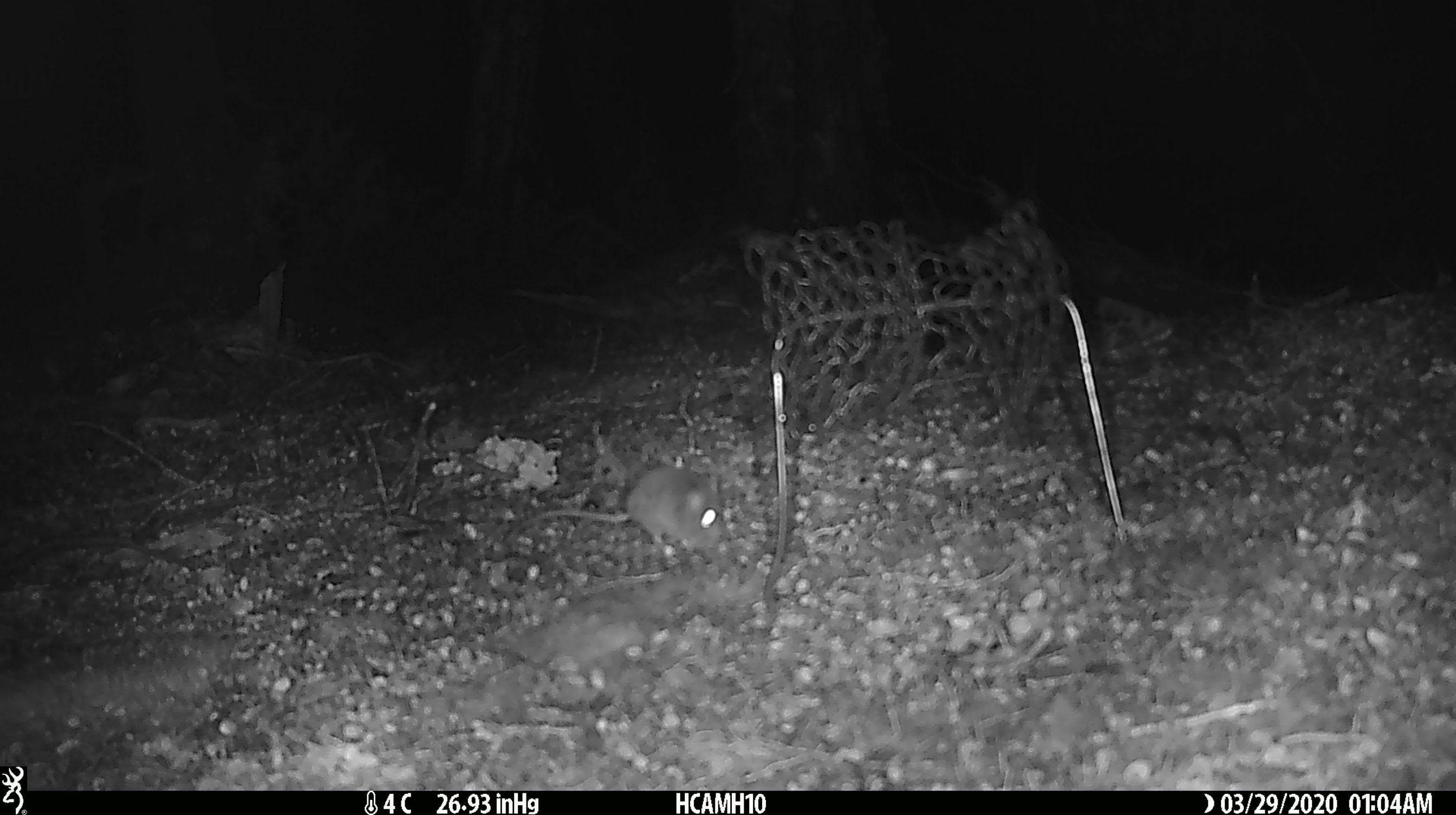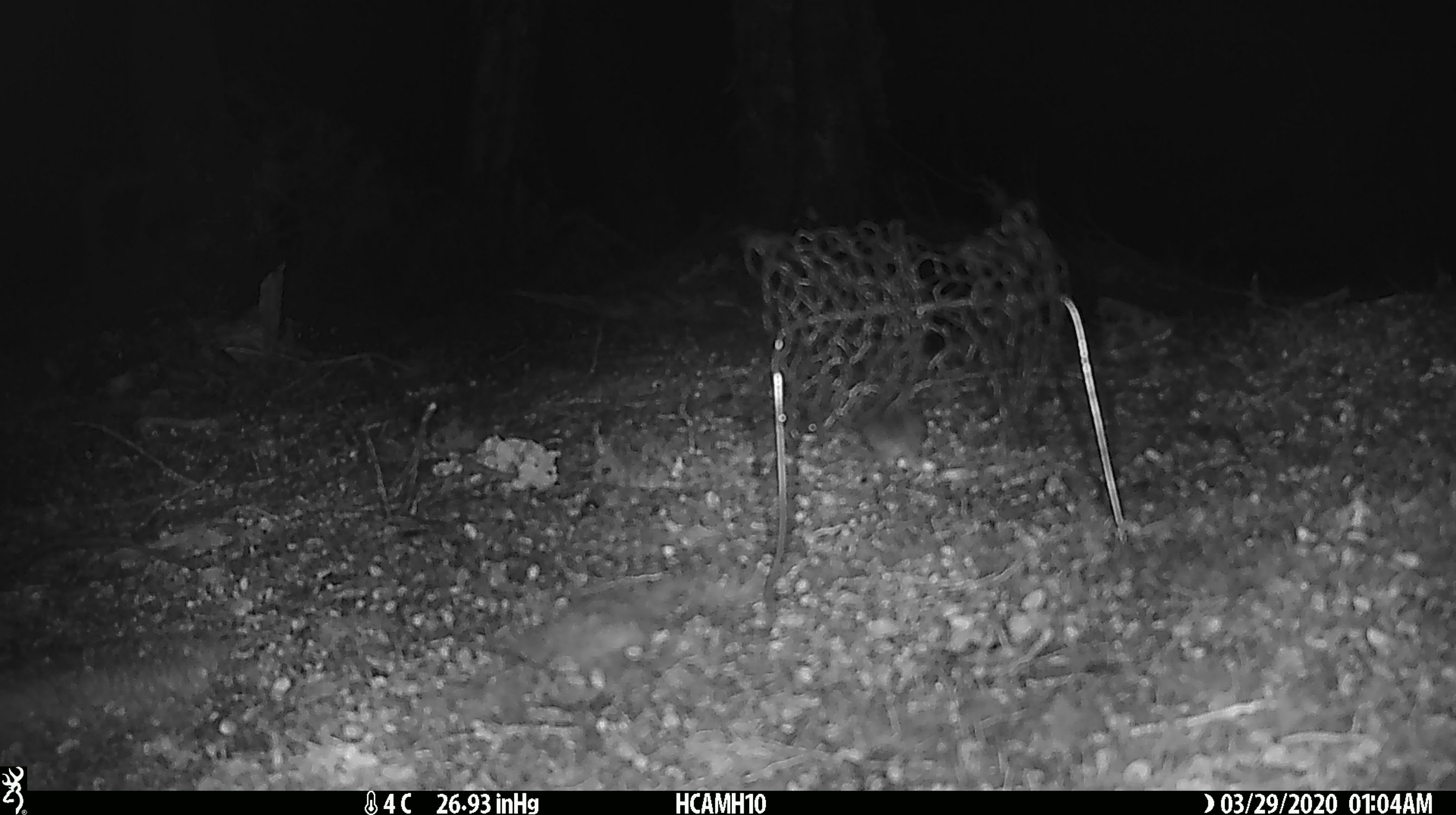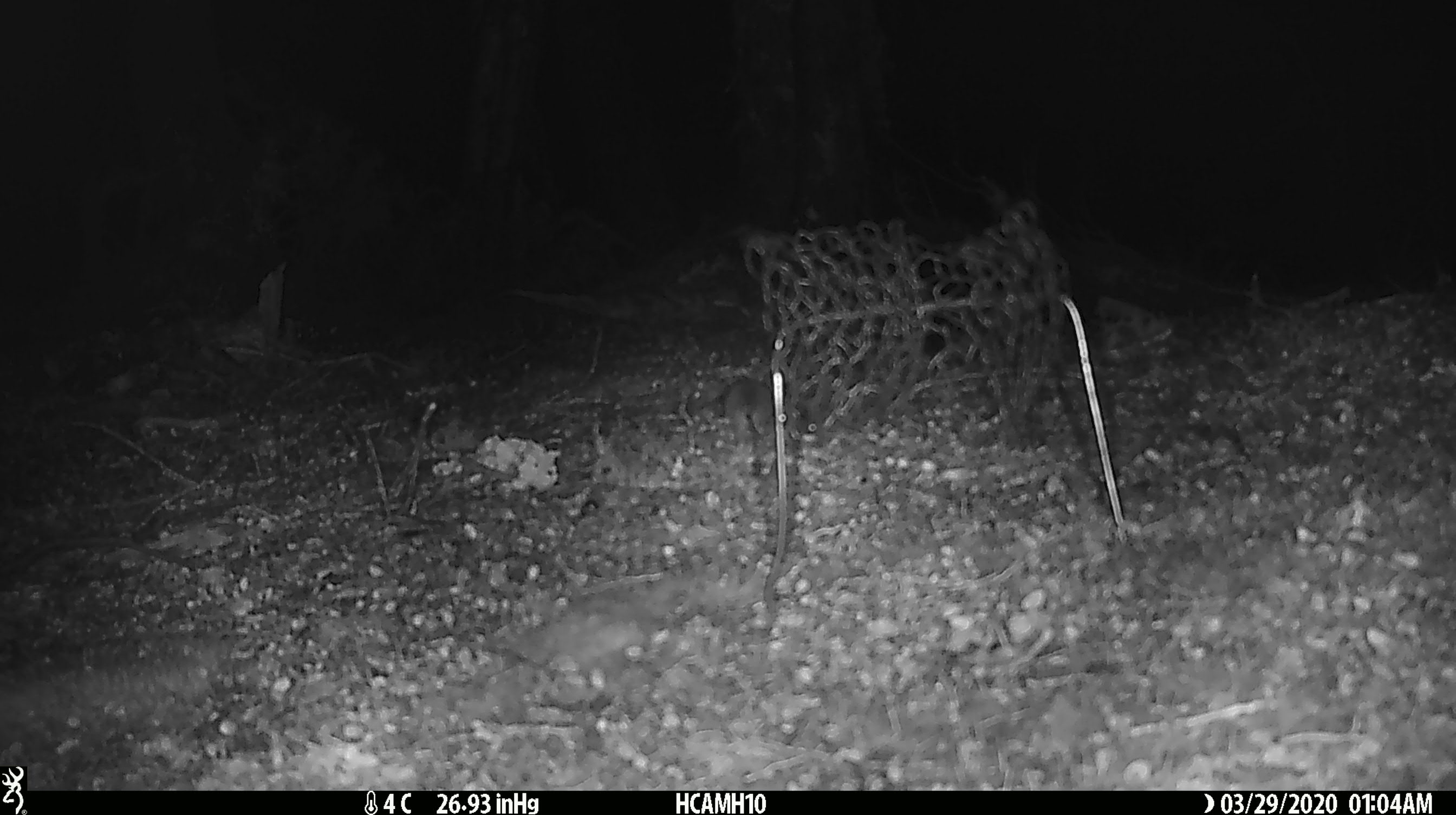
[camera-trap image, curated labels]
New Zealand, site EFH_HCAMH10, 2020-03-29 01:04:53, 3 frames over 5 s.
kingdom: Animalia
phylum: Chordata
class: Mammalia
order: Rodentia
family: Muridae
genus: Mus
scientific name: Mus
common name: mouse